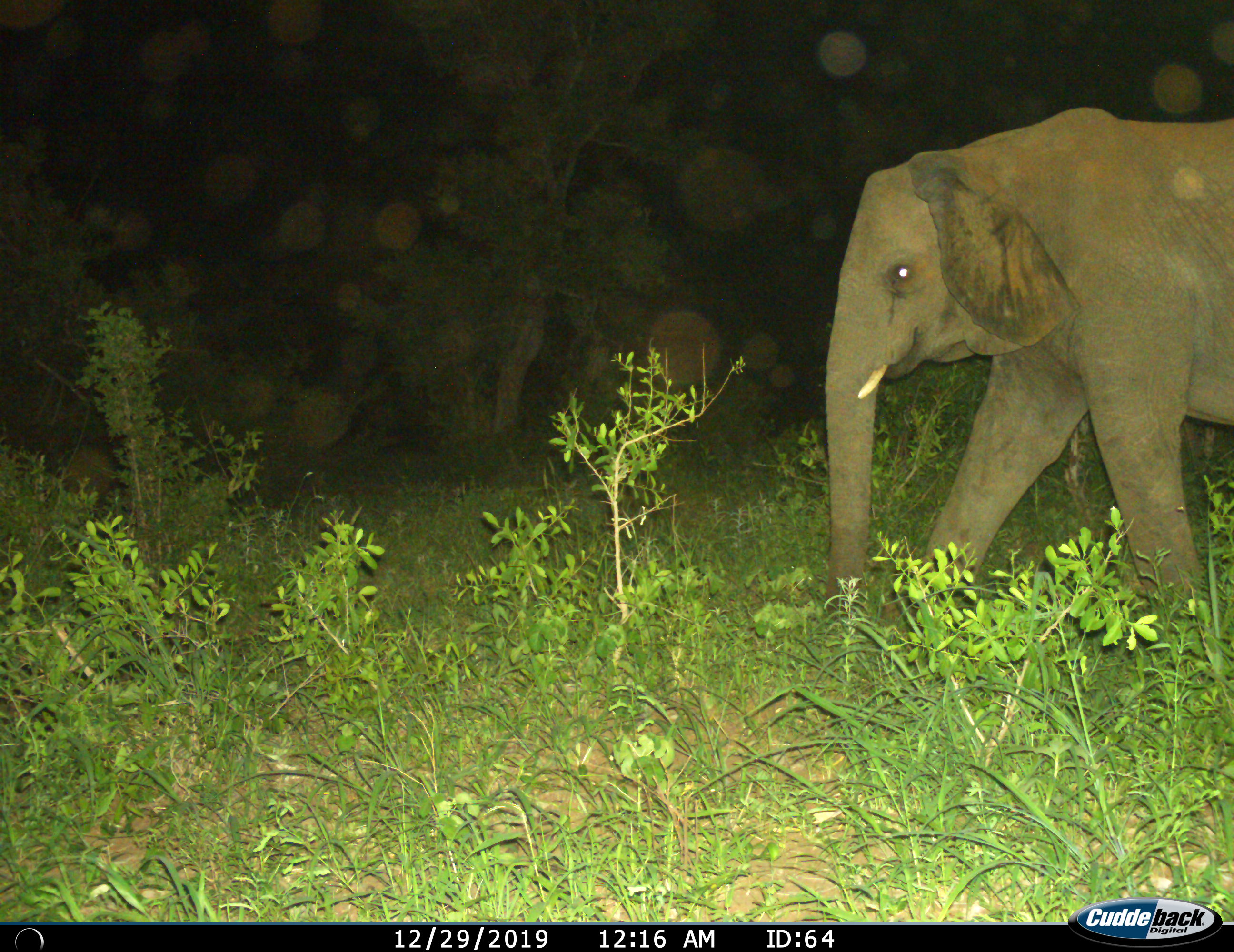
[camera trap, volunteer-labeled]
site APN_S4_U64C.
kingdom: Animalia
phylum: Chordata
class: Mammalia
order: Proboscidea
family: Elephantidae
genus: Loxodonta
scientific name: Loxodonta africana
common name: african bush elephant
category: elephant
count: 1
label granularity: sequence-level